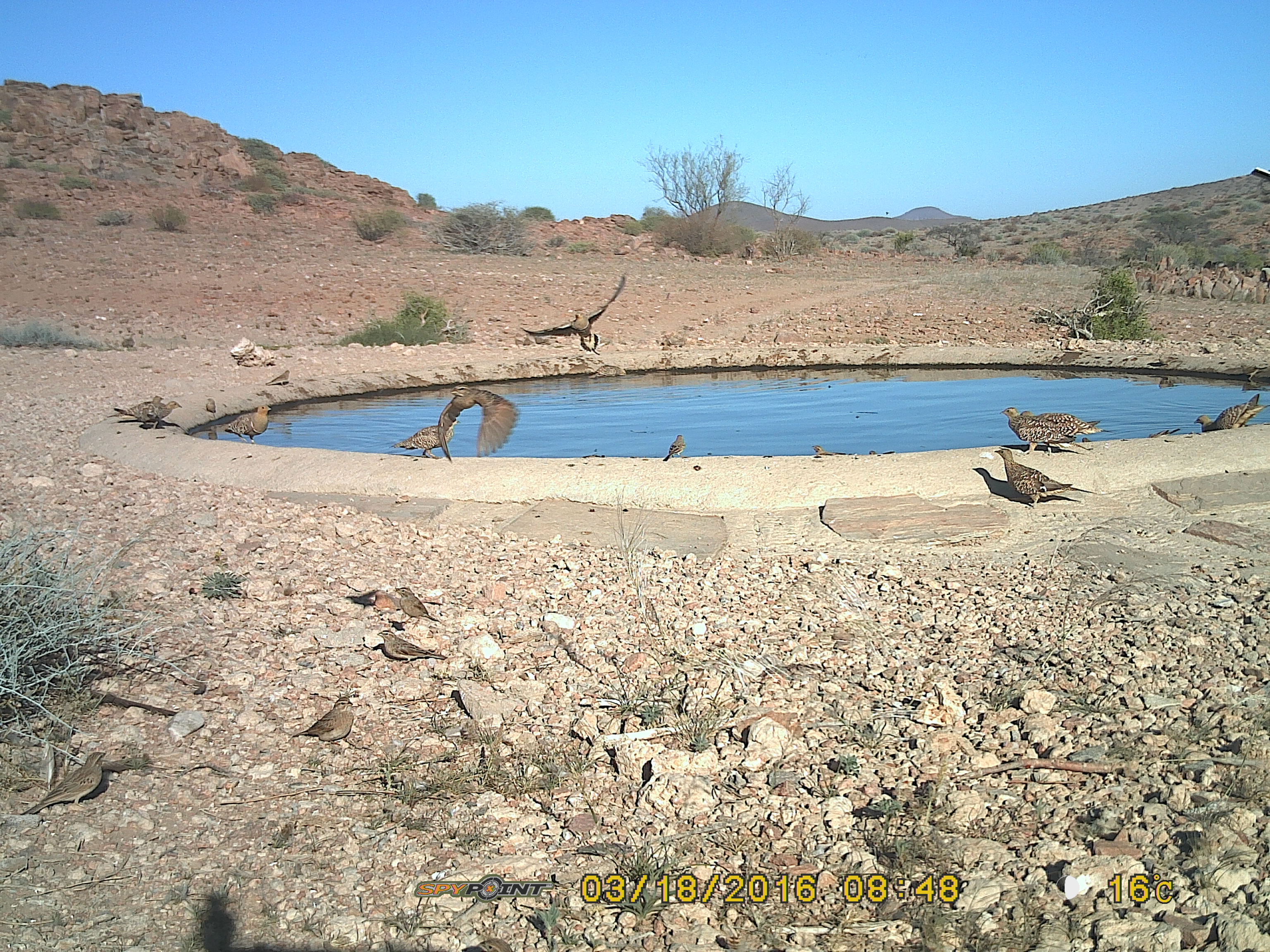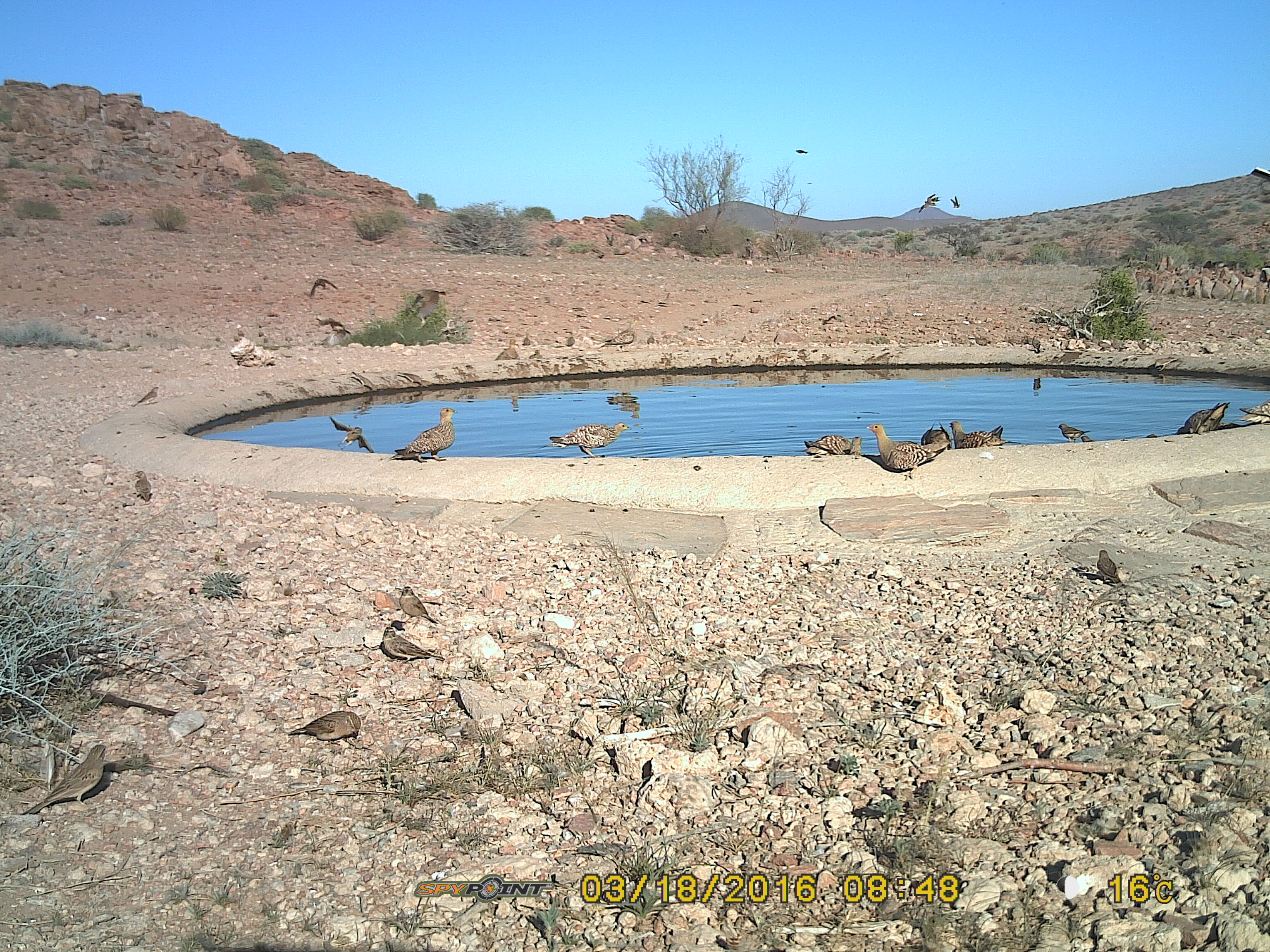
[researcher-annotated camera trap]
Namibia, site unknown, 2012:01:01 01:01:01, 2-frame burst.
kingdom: Animalia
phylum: Chordata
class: Aves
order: Pterocliformes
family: Pteroclidae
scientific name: Pteroclidae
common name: sandgrouse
Pteroclidae (sandgrouse).